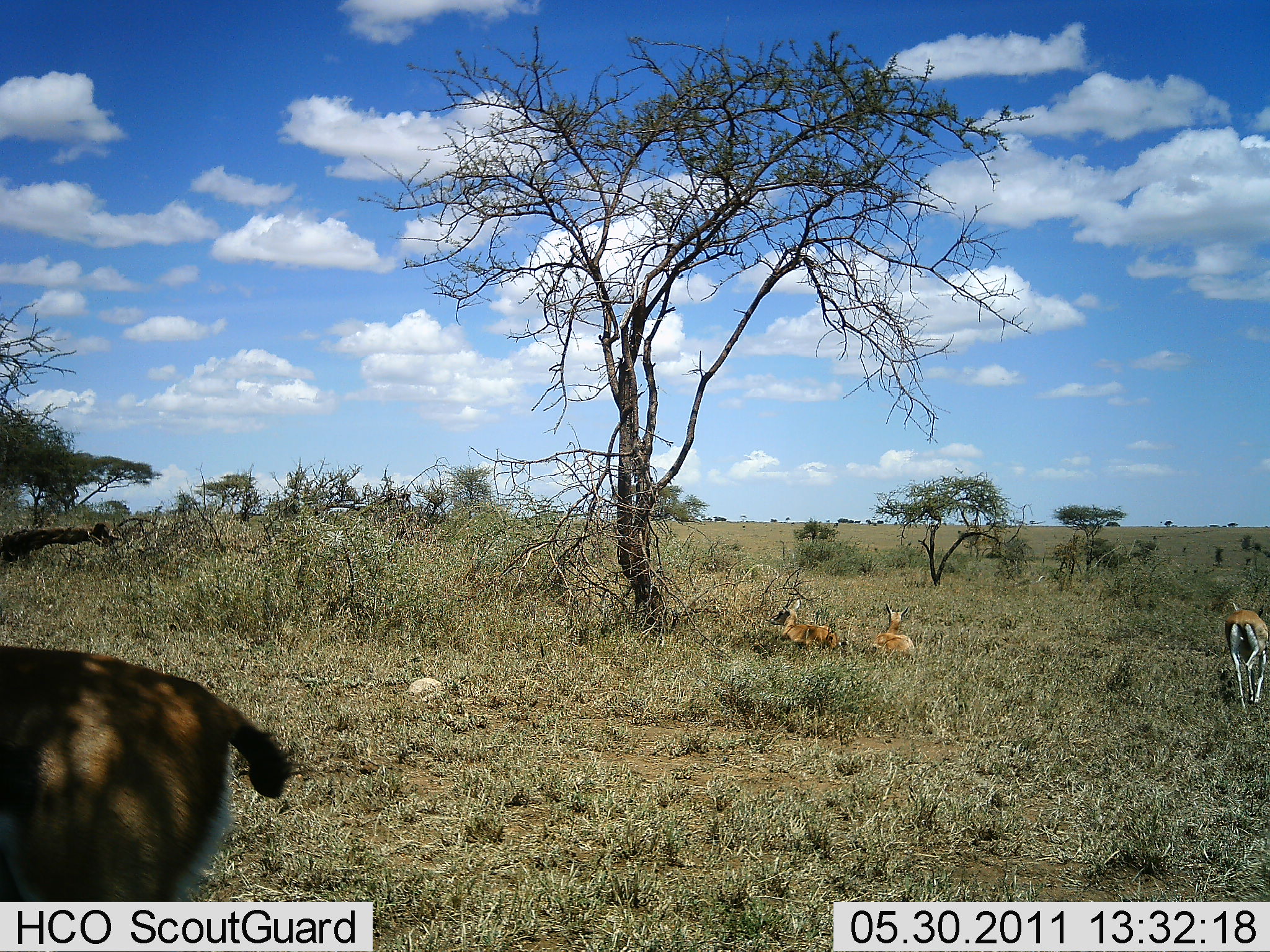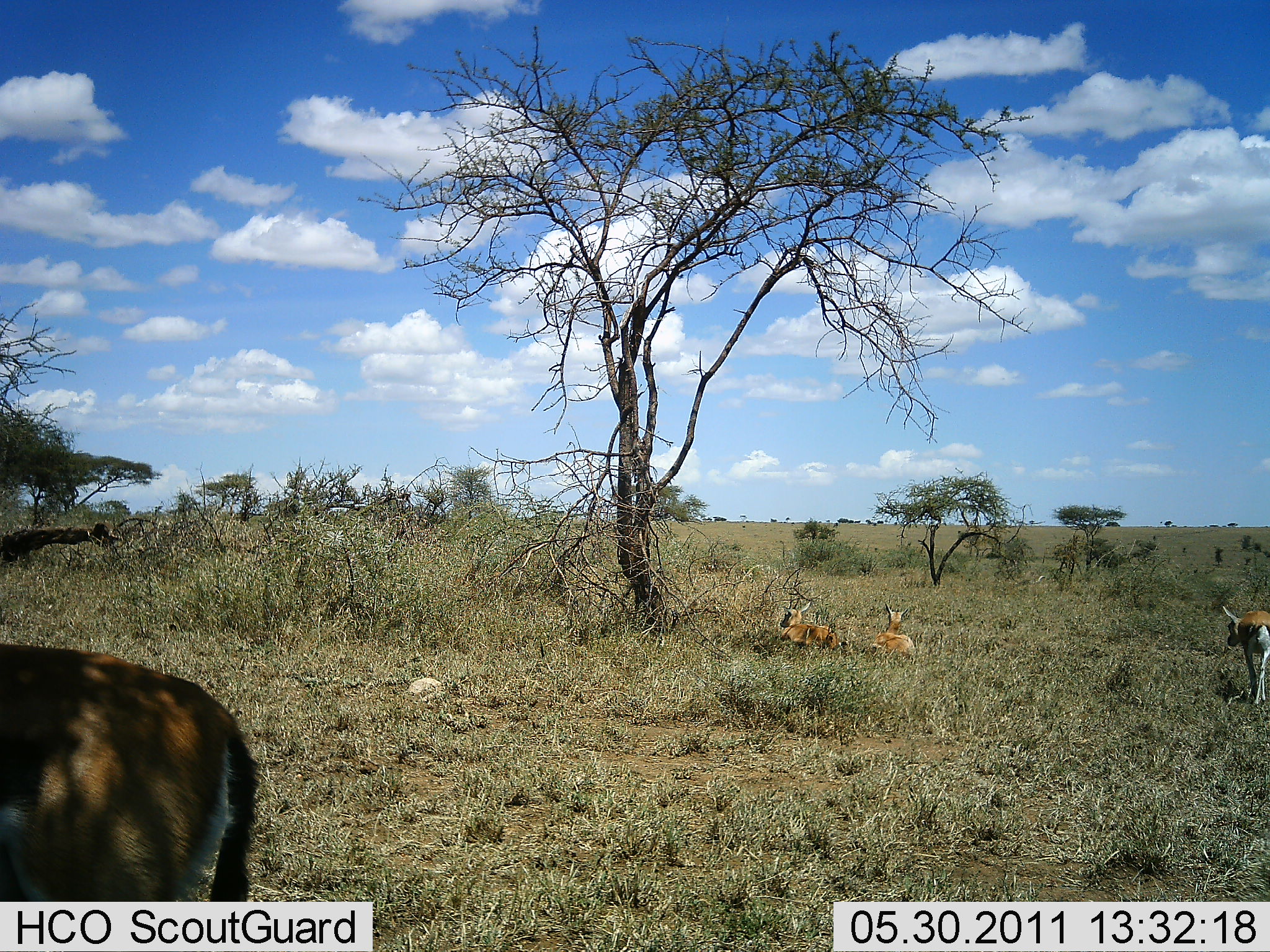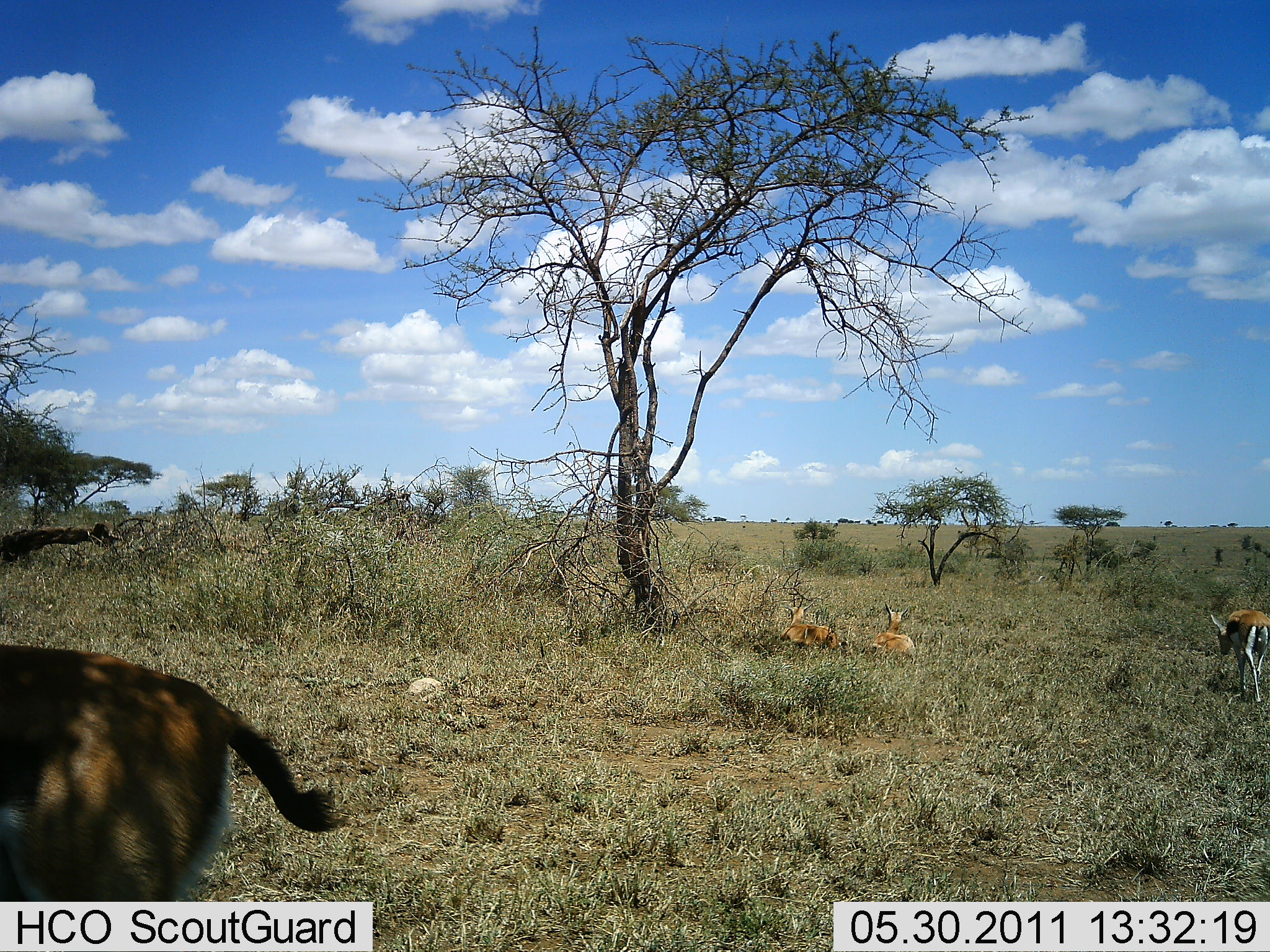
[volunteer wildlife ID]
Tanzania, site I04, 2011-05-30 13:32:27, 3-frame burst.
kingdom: Animalia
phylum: Chordata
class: Mammalia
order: Artiodactyla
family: Bovidae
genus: Eudorcas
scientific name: Eudorcas thomsonii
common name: thomson's gazelle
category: gazellethomsons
Gazellethomsons (thomson's gazelle) (Eudorcas thomsonii), count 4. Behavior (volunteer vote fractions): standing 62%, resting 92%, moving 38%, interacting 0%. Young present (vote fraction): 8%. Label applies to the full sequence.